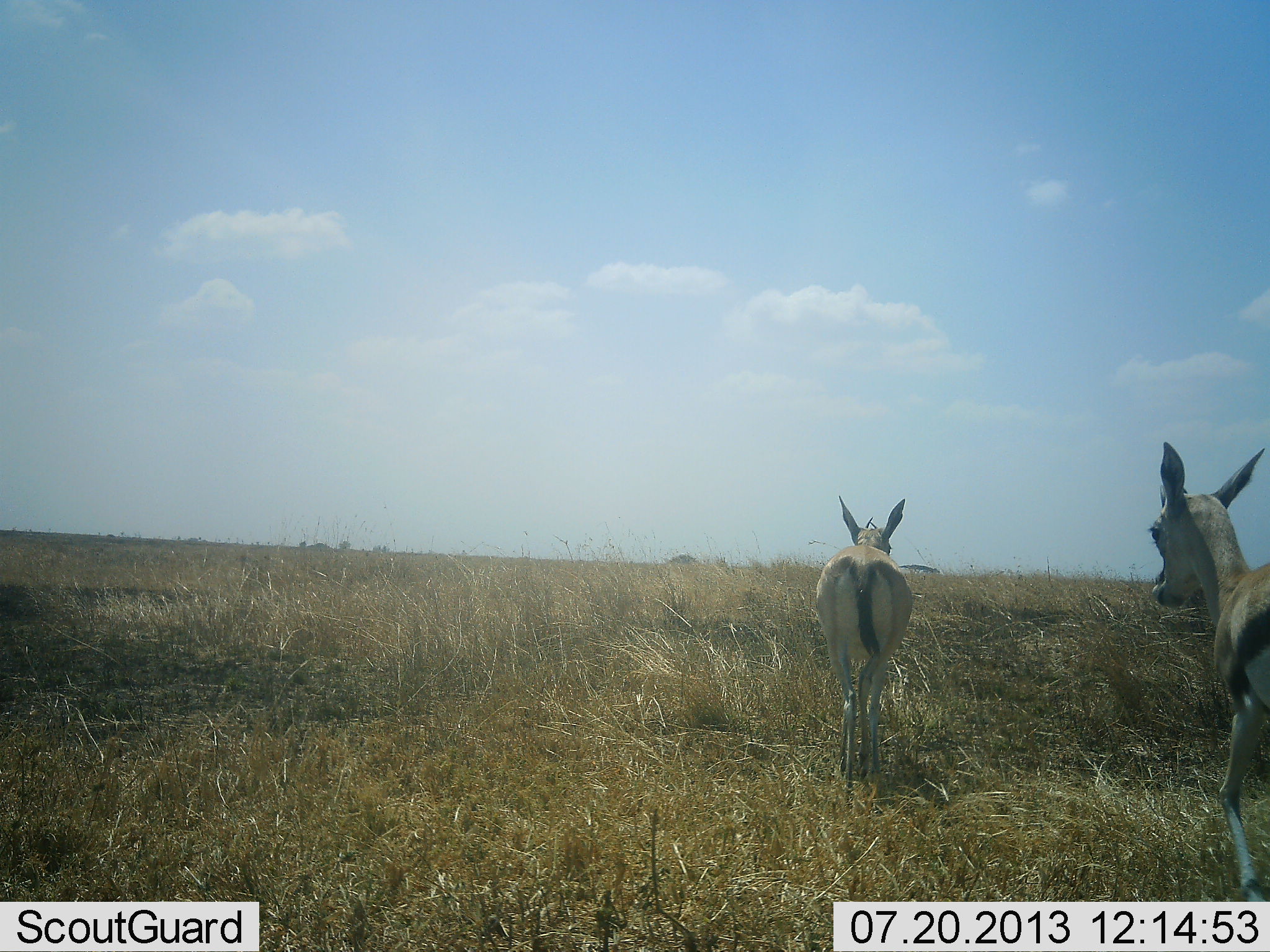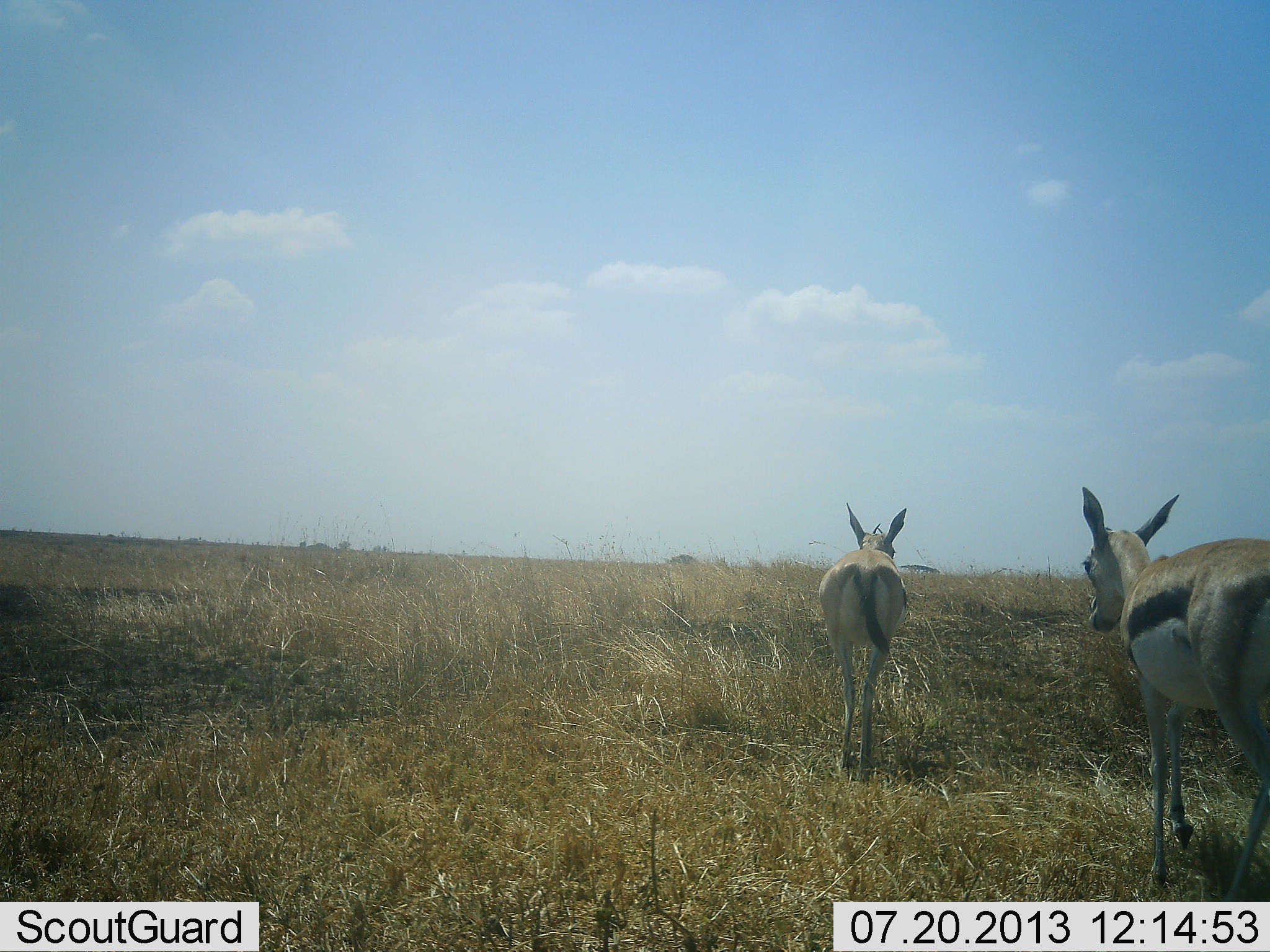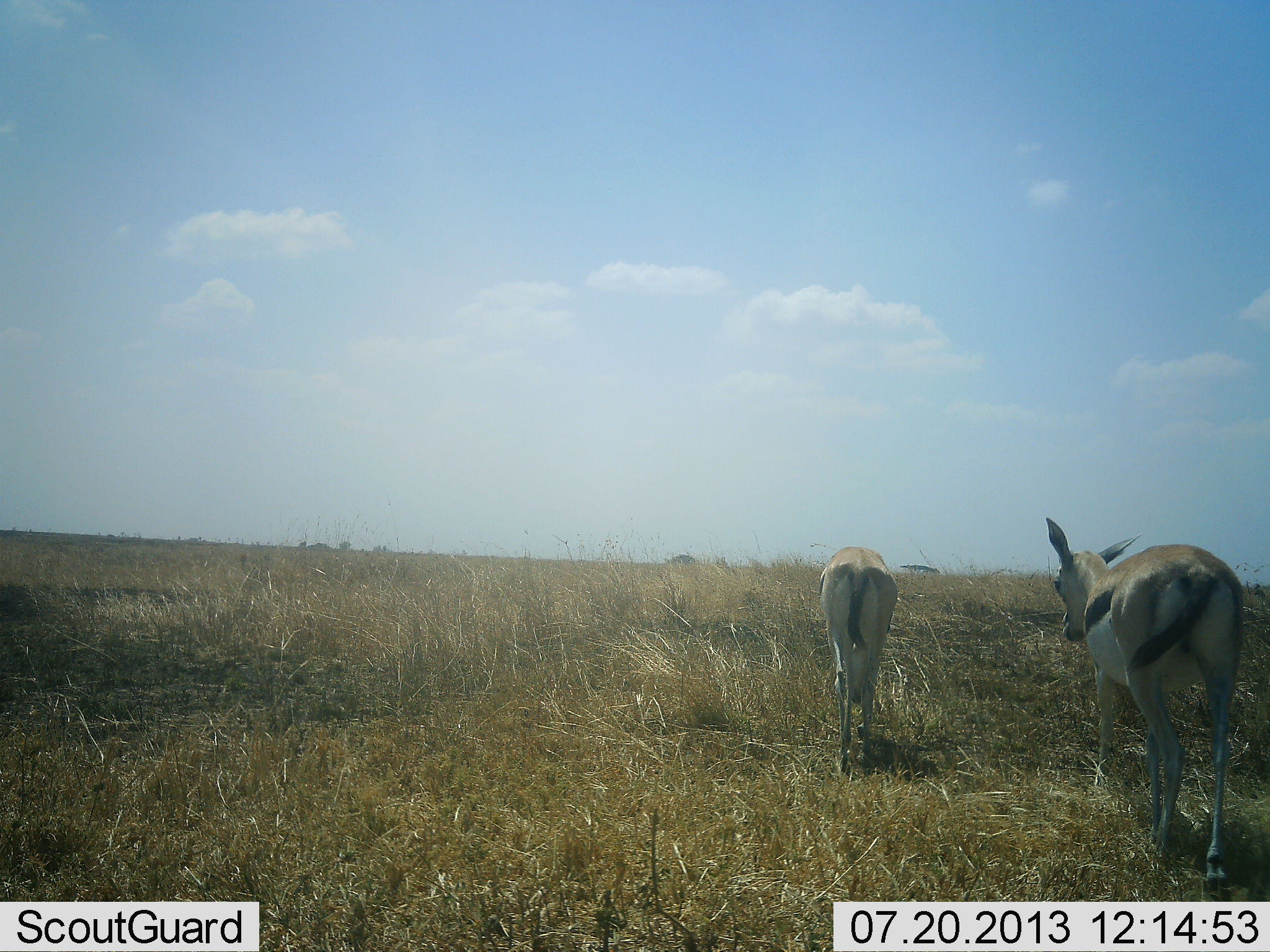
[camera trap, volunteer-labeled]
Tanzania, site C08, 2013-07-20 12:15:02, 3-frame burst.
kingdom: Animalia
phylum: Chordata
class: Mammalia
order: Artiodactyla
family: Bovidae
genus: Eudorcas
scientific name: Eudorcas thomsonii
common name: thomson's gazelle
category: gazellethomsons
Gazellethomsons (thomson's gazelle) (Eudorcas thomsonii), count 2. Behavior (volunteer vote fractions): standing 12%, resting 0%, moving 94%, interacting 0%. Young present (vote fraction): 6%. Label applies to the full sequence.